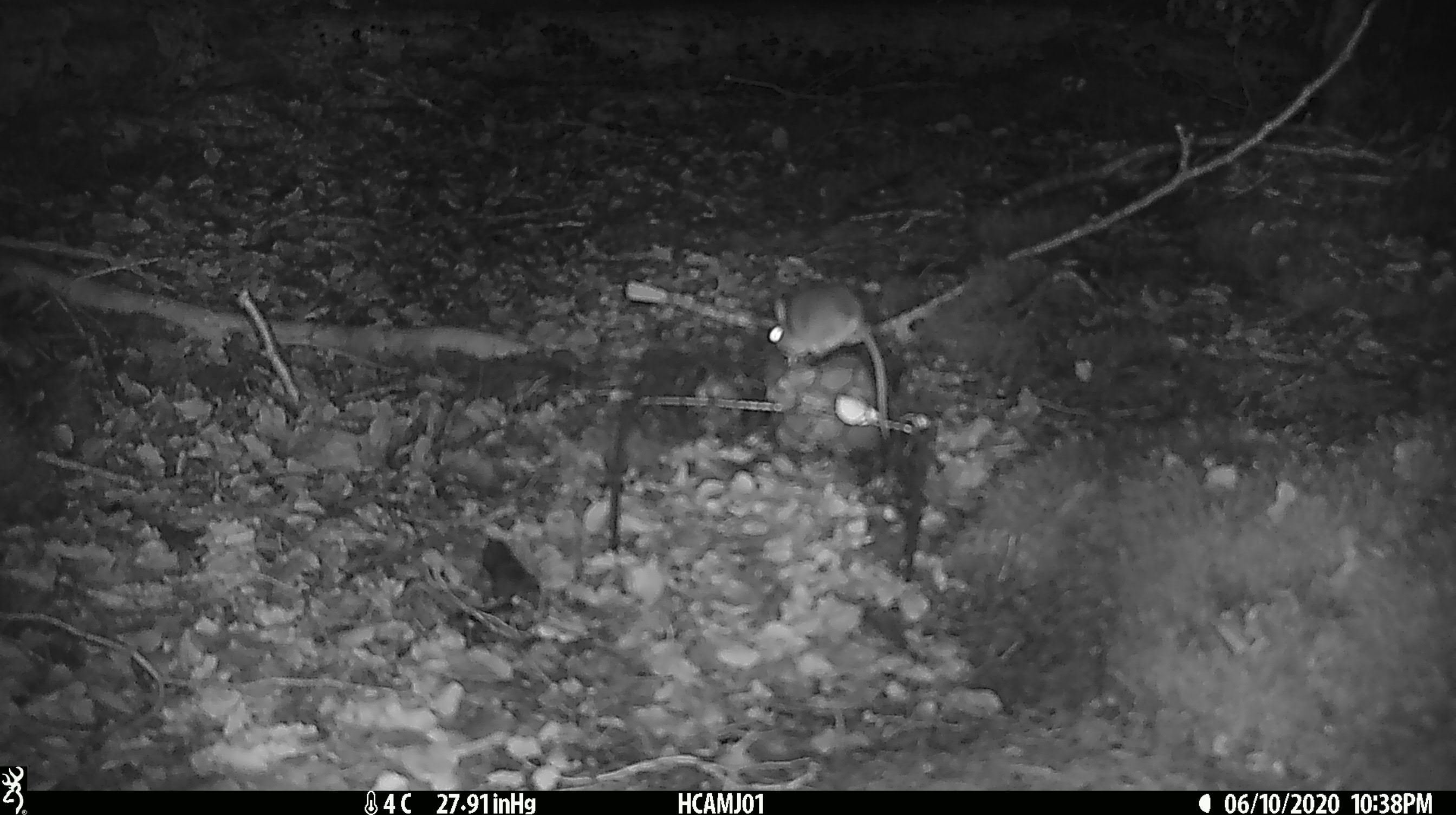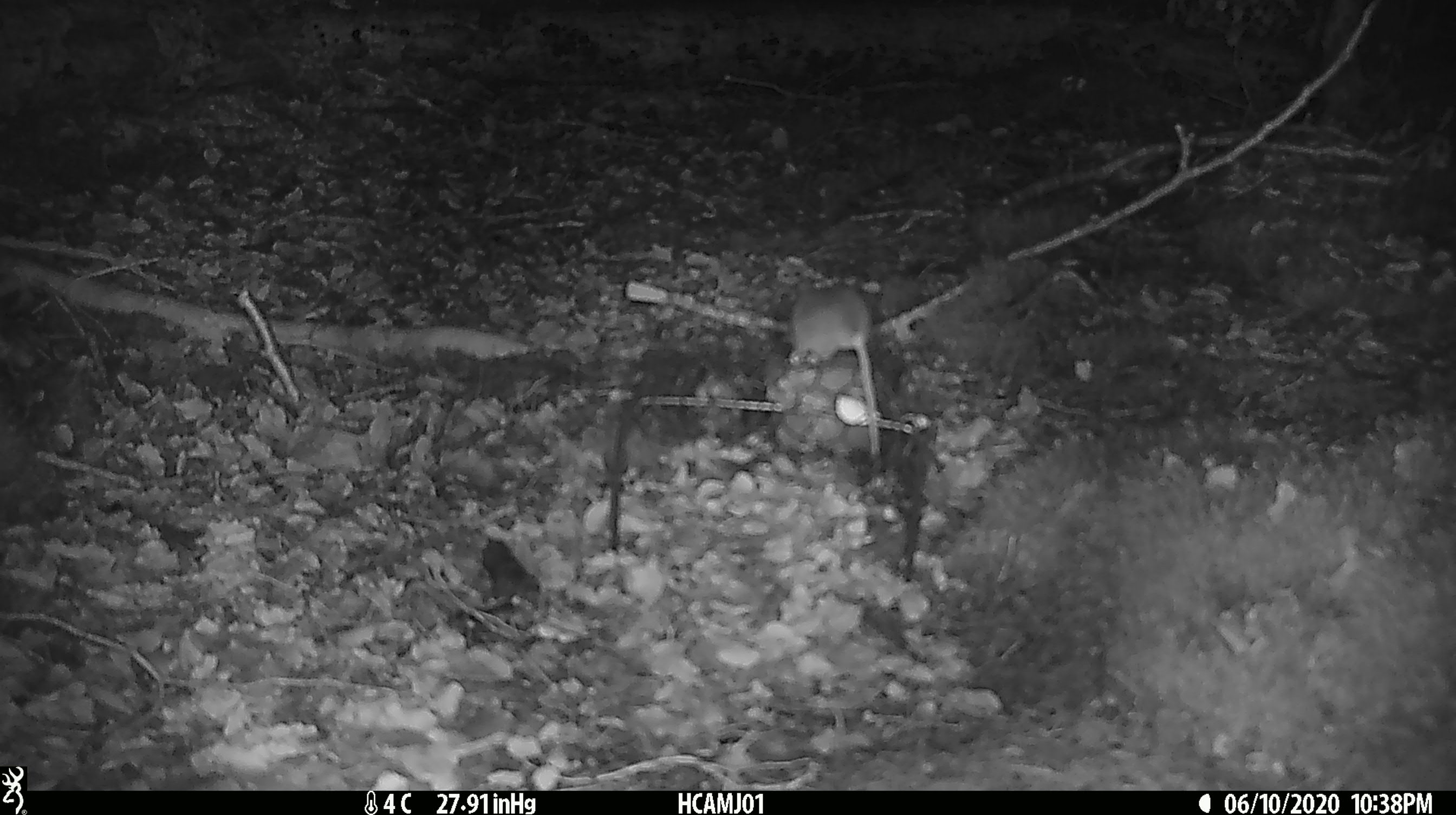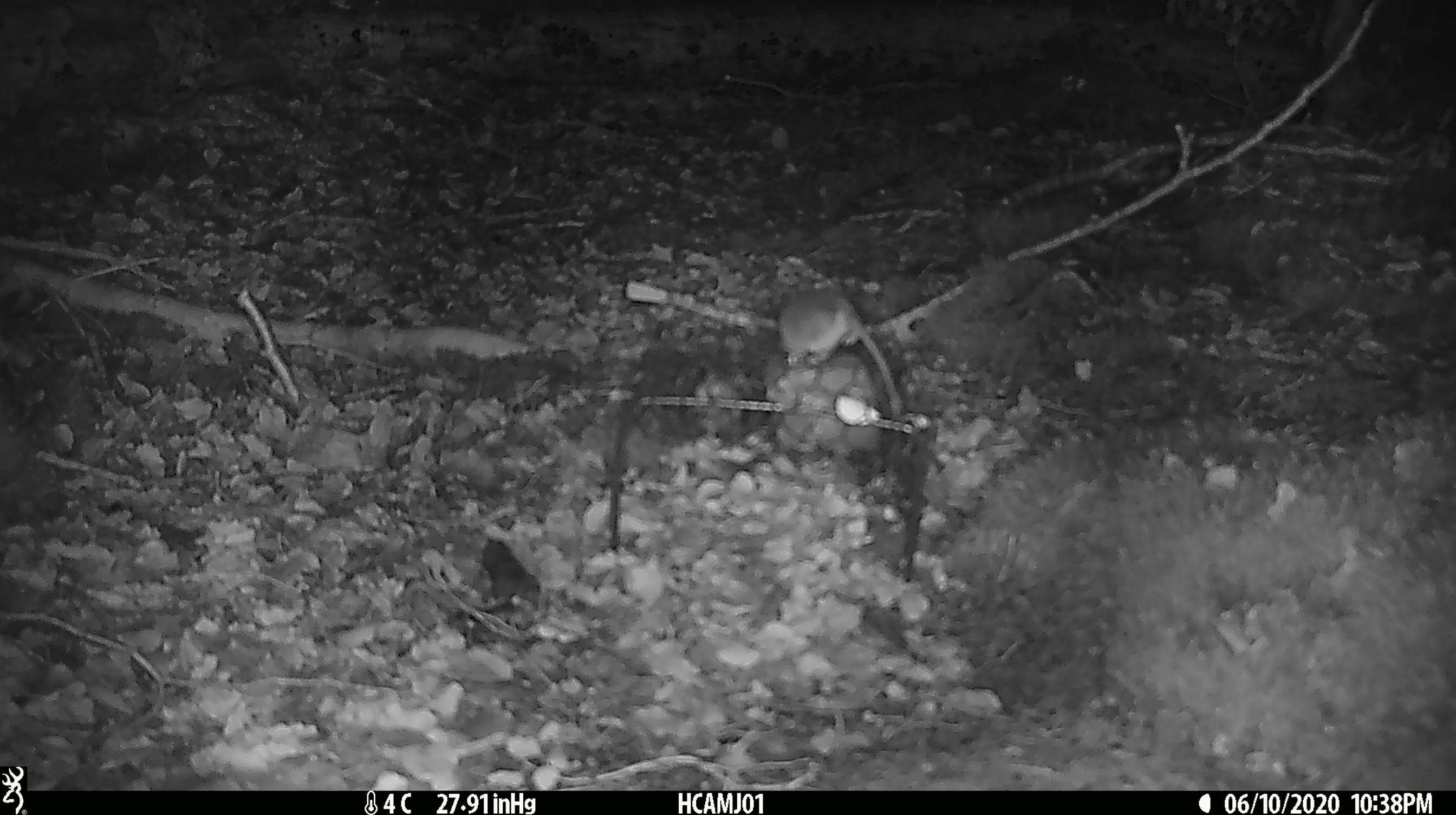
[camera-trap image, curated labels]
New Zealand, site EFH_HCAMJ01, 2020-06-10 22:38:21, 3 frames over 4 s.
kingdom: Animalia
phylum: Chordata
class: Mammalia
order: Rodentia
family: Muridae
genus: Mus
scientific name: Mus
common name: mouse